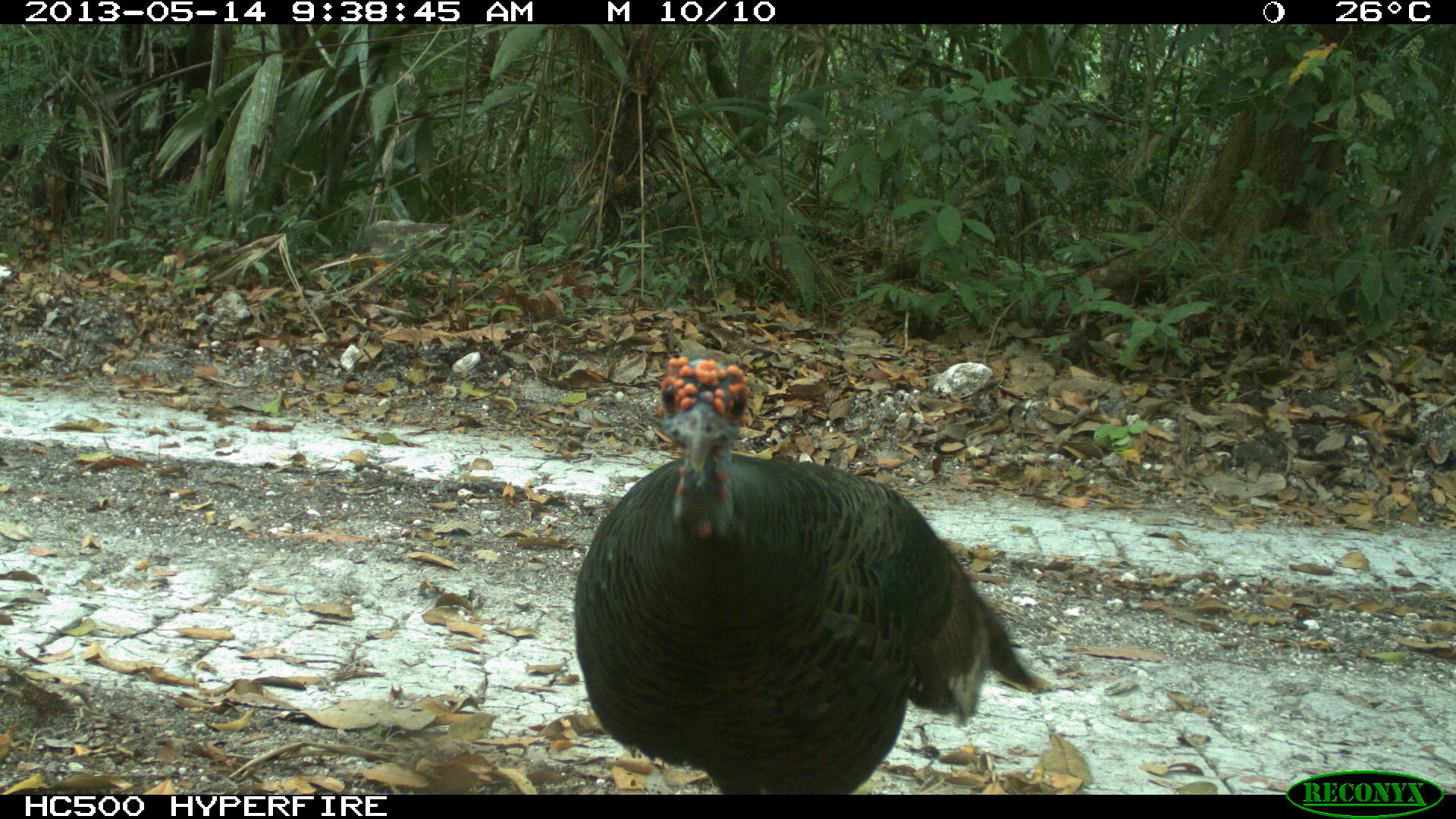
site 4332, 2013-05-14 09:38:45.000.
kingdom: Animalia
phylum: Chordata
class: Aves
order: Galliformes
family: Phasianidae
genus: Meleagris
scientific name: Meleagris ocellata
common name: ocellated turkey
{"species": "Meleagris ocellata (ocellated turkey)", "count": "1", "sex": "male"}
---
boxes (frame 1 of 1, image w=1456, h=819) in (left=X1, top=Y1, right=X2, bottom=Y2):
meleagris ocellata: (left=570, top=342, right=1048, bottom=792)